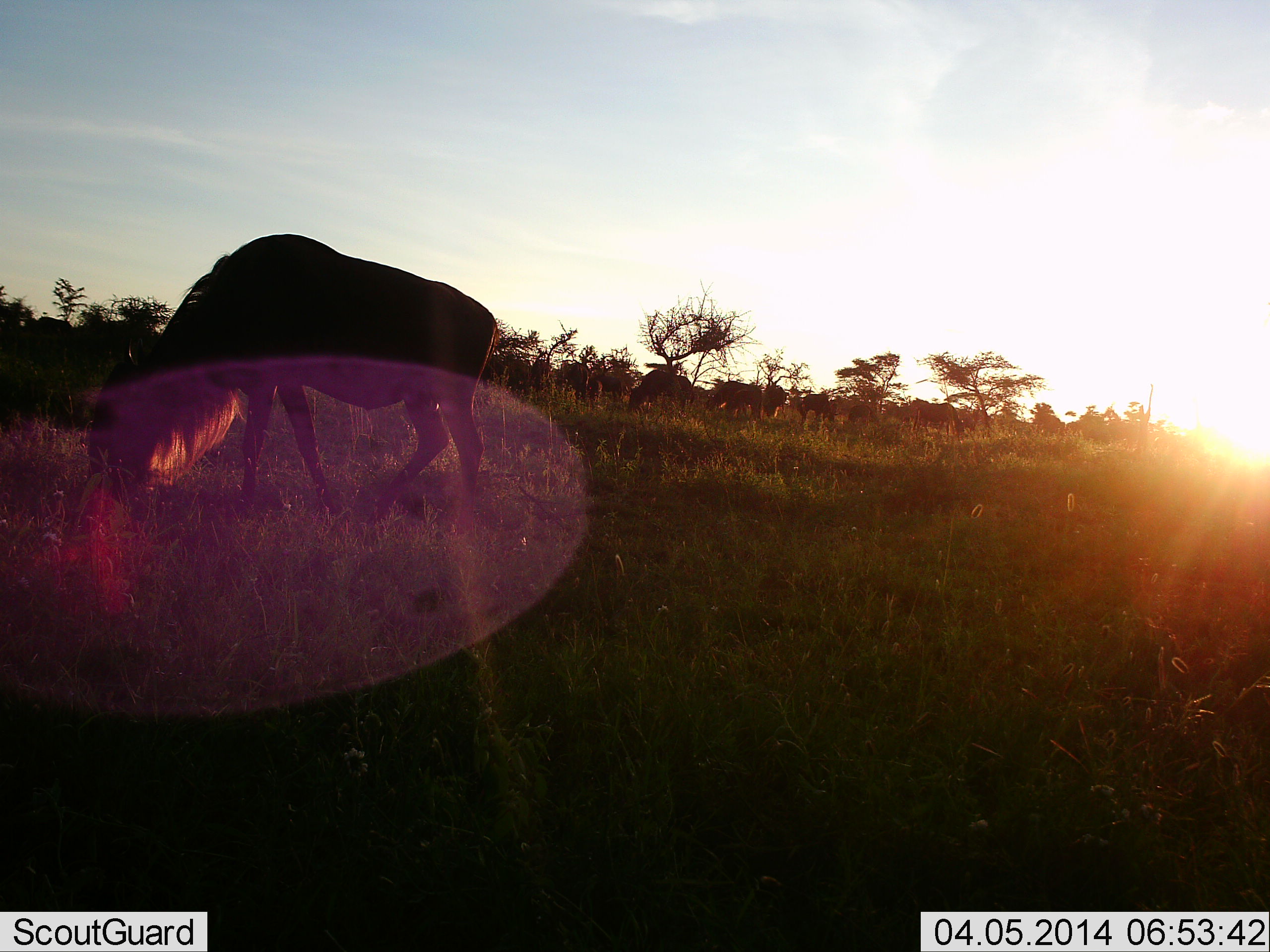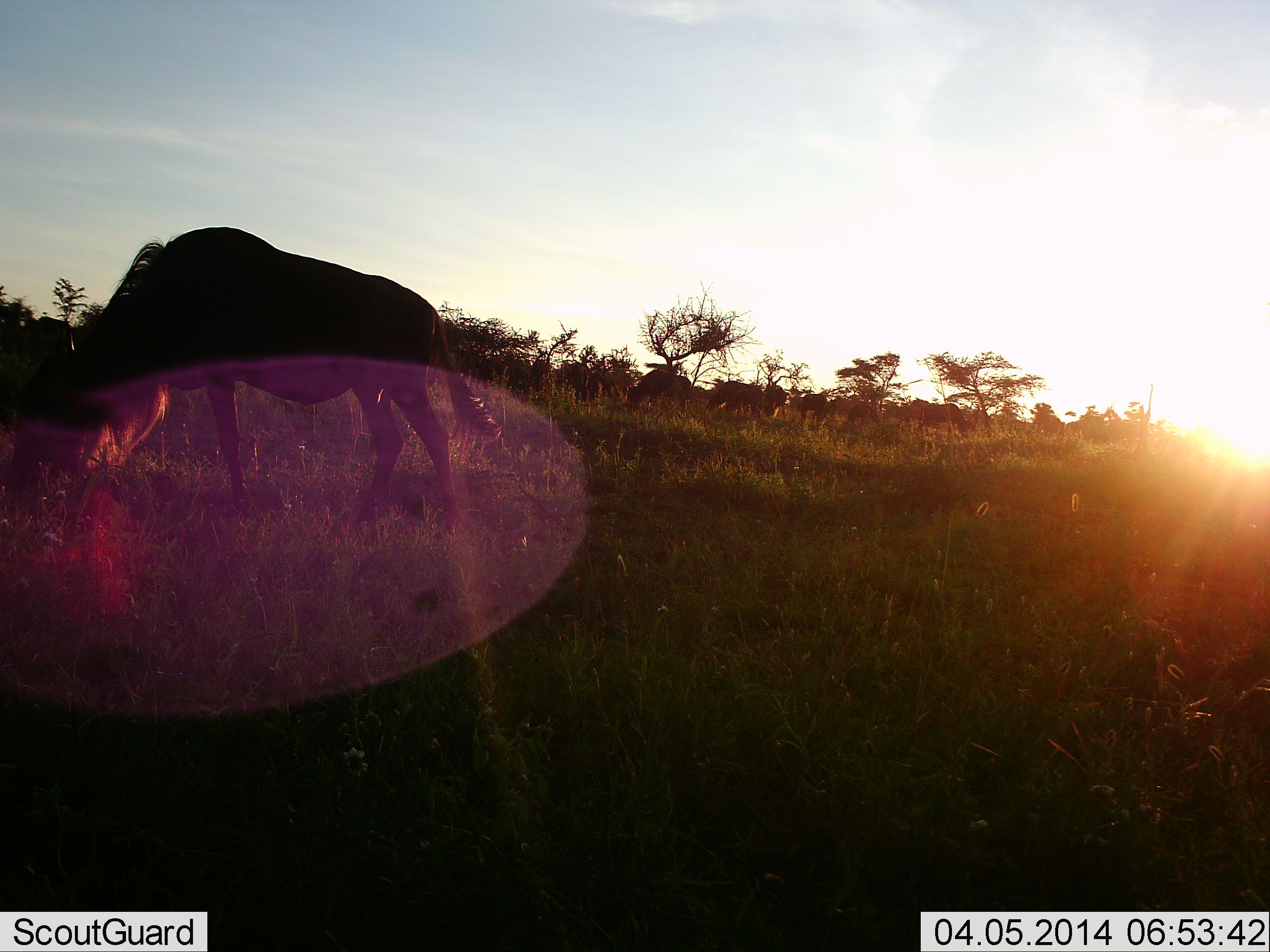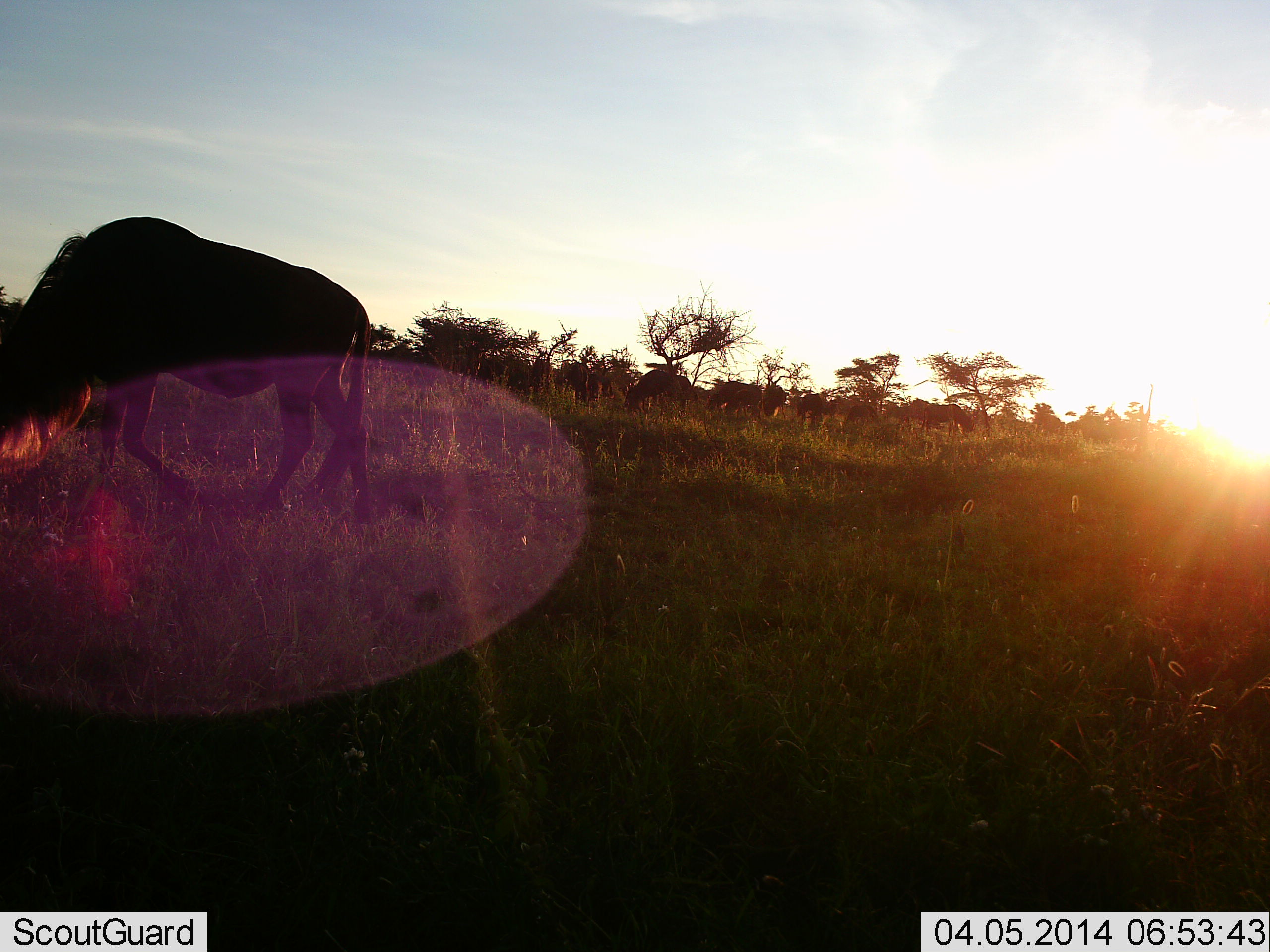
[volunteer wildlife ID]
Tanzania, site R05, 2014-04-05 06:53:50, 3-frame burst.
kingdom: Animalia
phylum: Chordata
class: Mammalia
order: Artiodactyla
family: Bovidae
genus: Connochaetes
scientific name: Connochaetes taurinus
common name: blue wildebeest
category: wildebeest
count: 11-50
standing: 27%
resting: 0%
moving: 55%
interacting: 0%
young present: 0%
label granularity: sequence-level